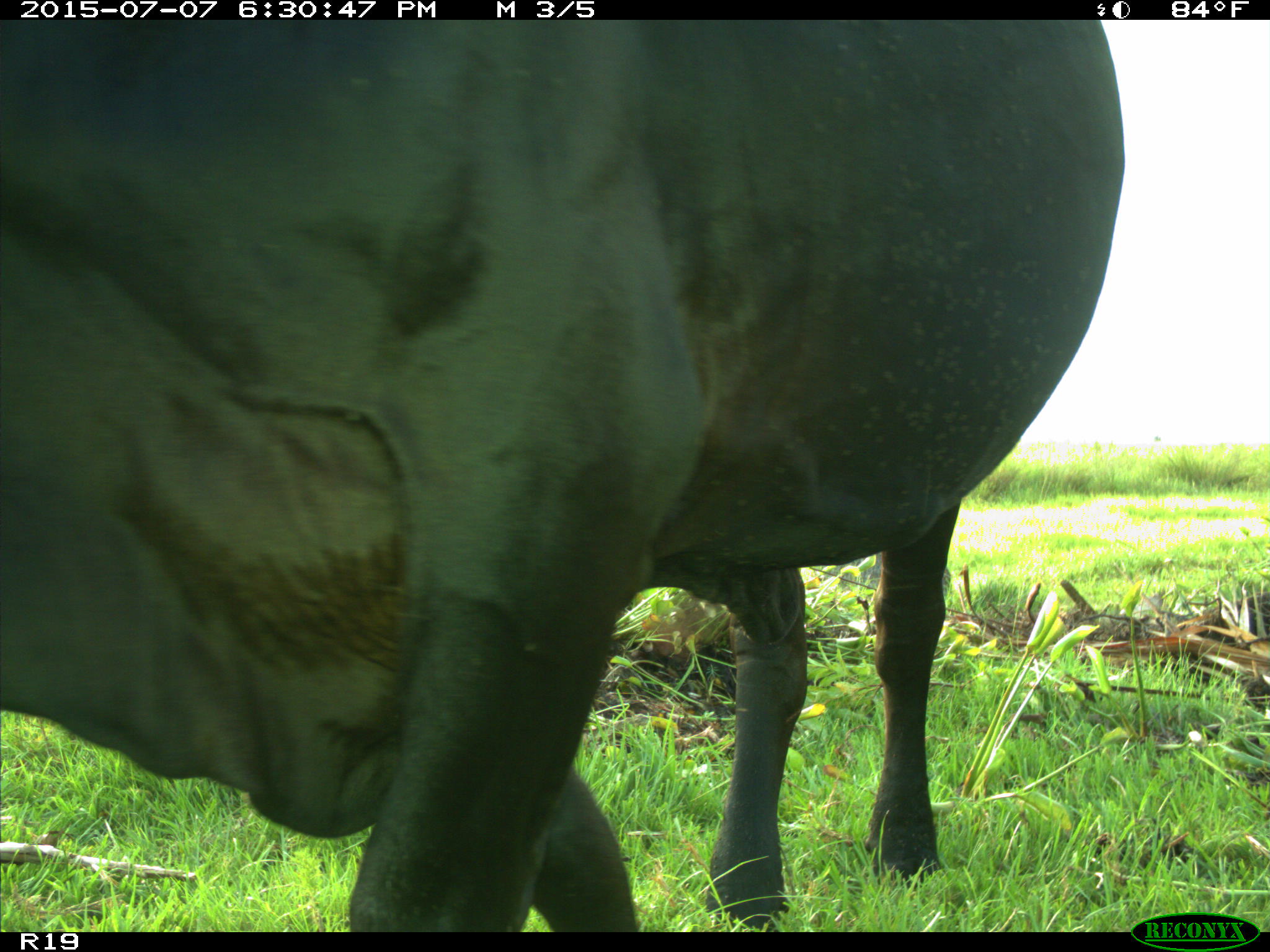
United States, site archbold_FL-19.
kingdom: Animalia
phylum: Chordata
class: Mammalia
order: Artiodactyla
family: Bovidae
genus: Bos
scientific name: Bos taurus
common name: domestic cow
Bos taurus (domestic cow).